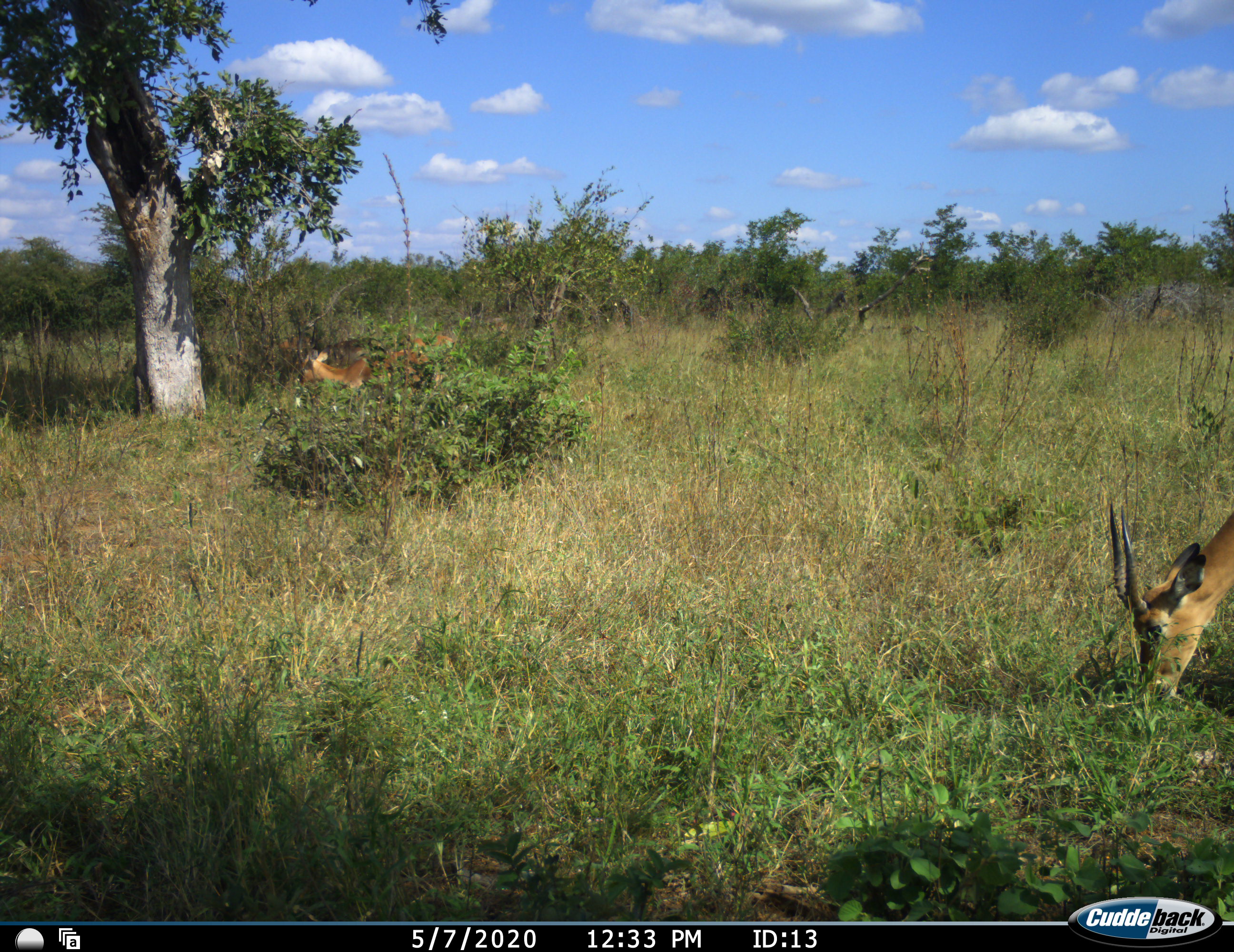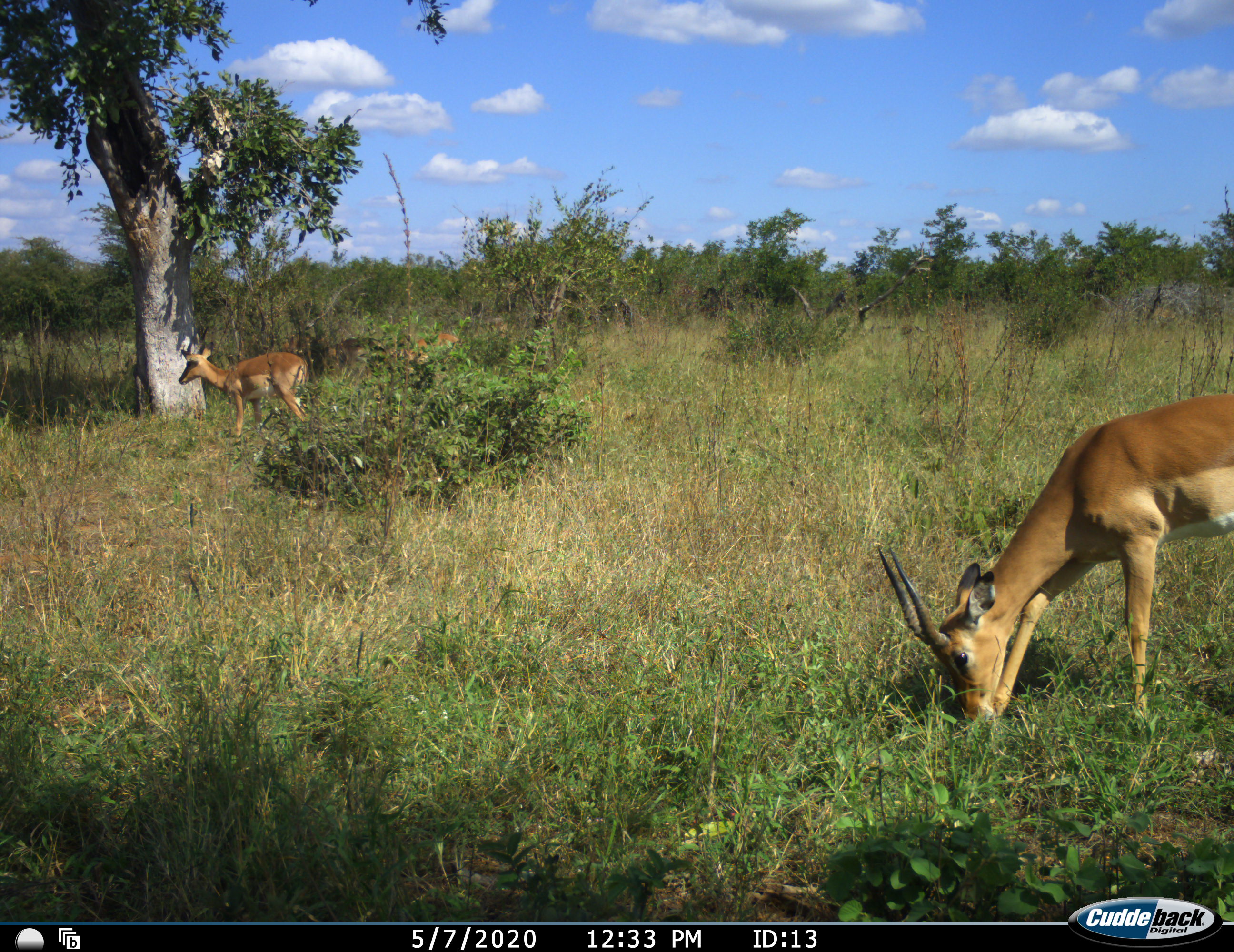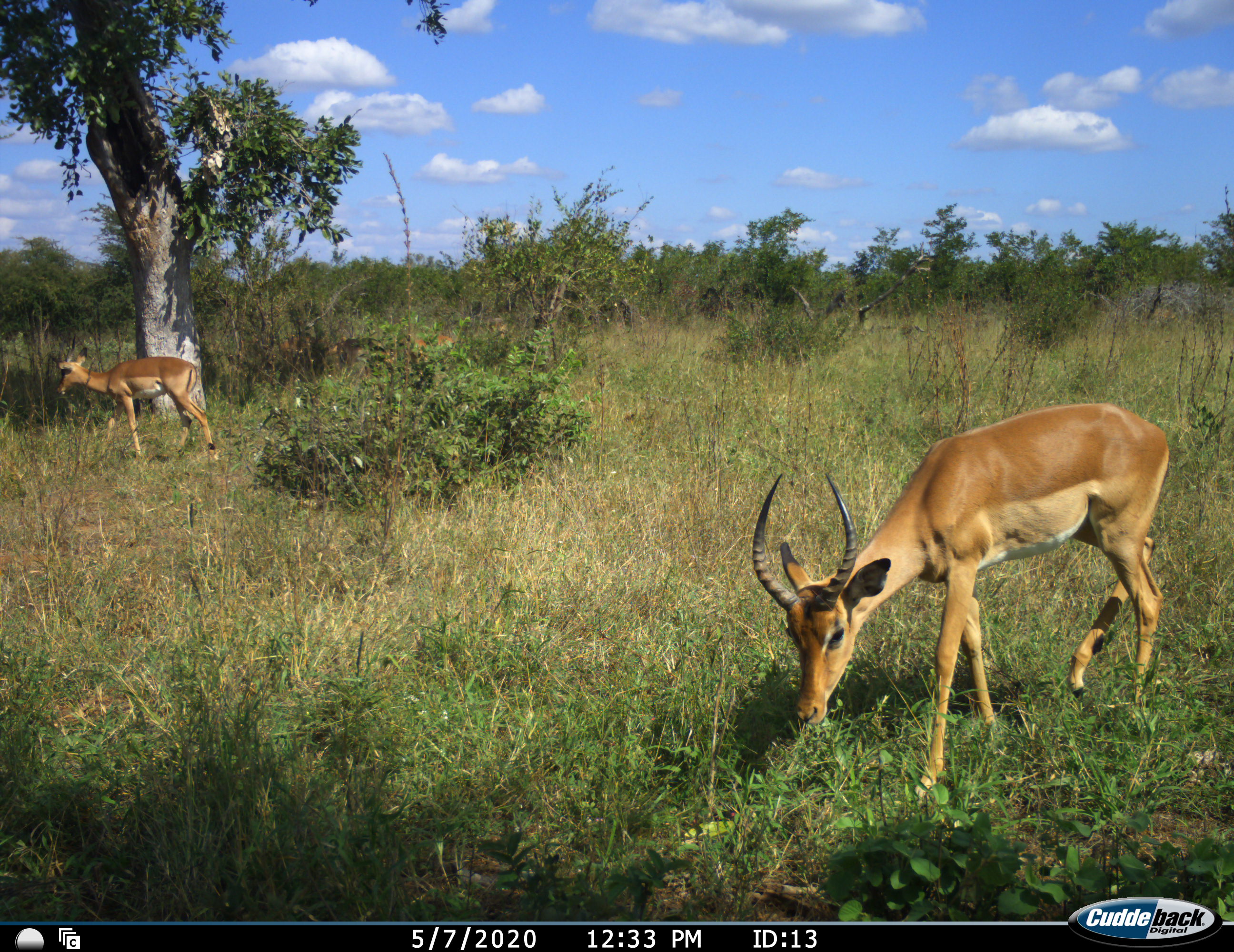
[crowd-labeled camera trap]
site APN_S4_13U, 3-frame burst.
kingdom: Animalia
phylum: Chordata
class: Mammalia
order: Artiodactyla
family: Bovidae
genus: Aepyceros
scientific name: Aepyceros melampus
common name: impala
Impala (Aepyceros melampus), count 4. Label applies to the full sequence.